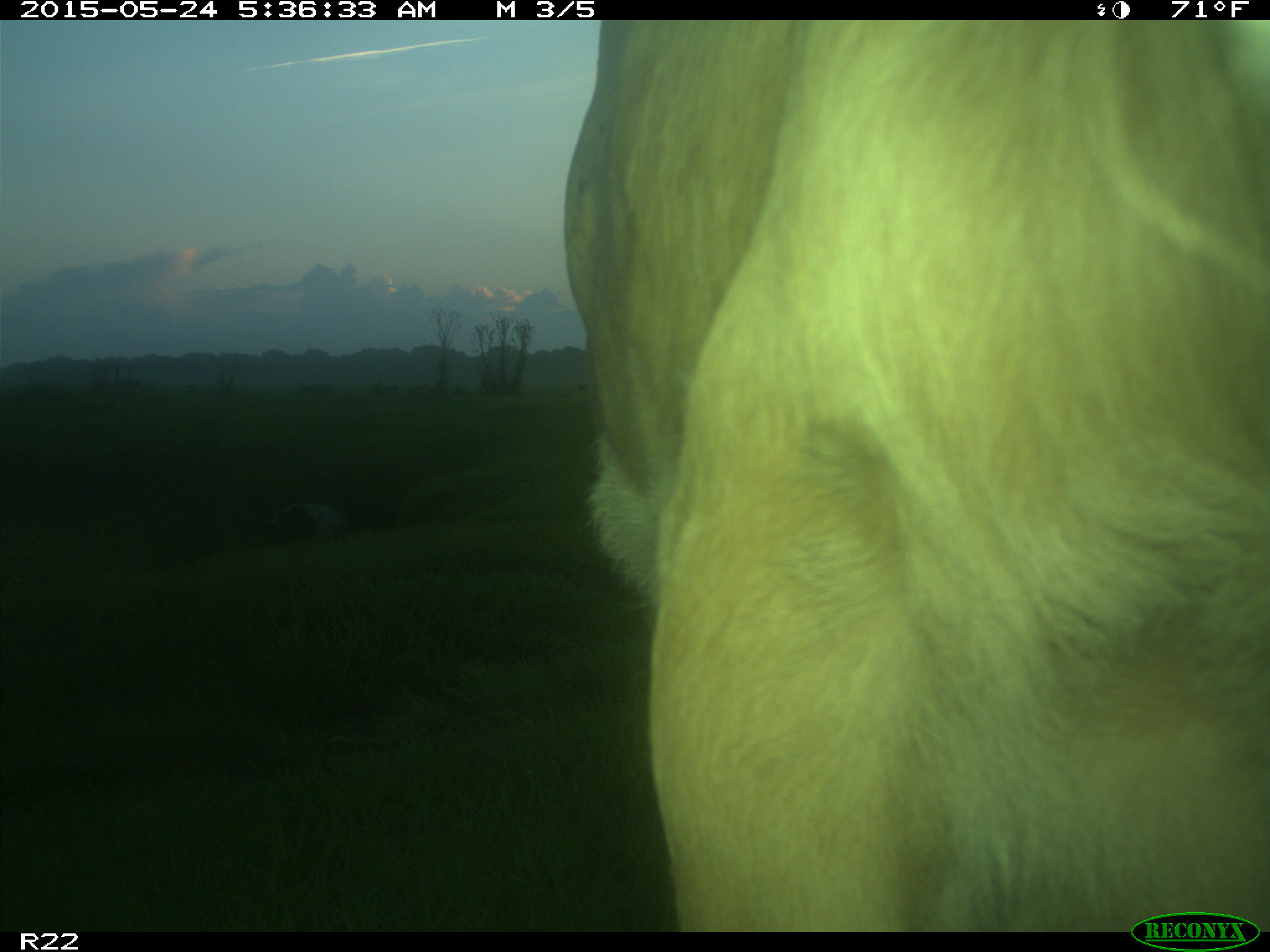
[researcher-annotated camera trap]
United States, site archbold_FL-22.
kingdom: Animalia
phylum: Chordata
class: Mammalia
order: Artiodactyla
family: Bovidae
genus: Bos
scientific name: Bos taurus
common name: domestic cow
Bos taurus (domestic cow).